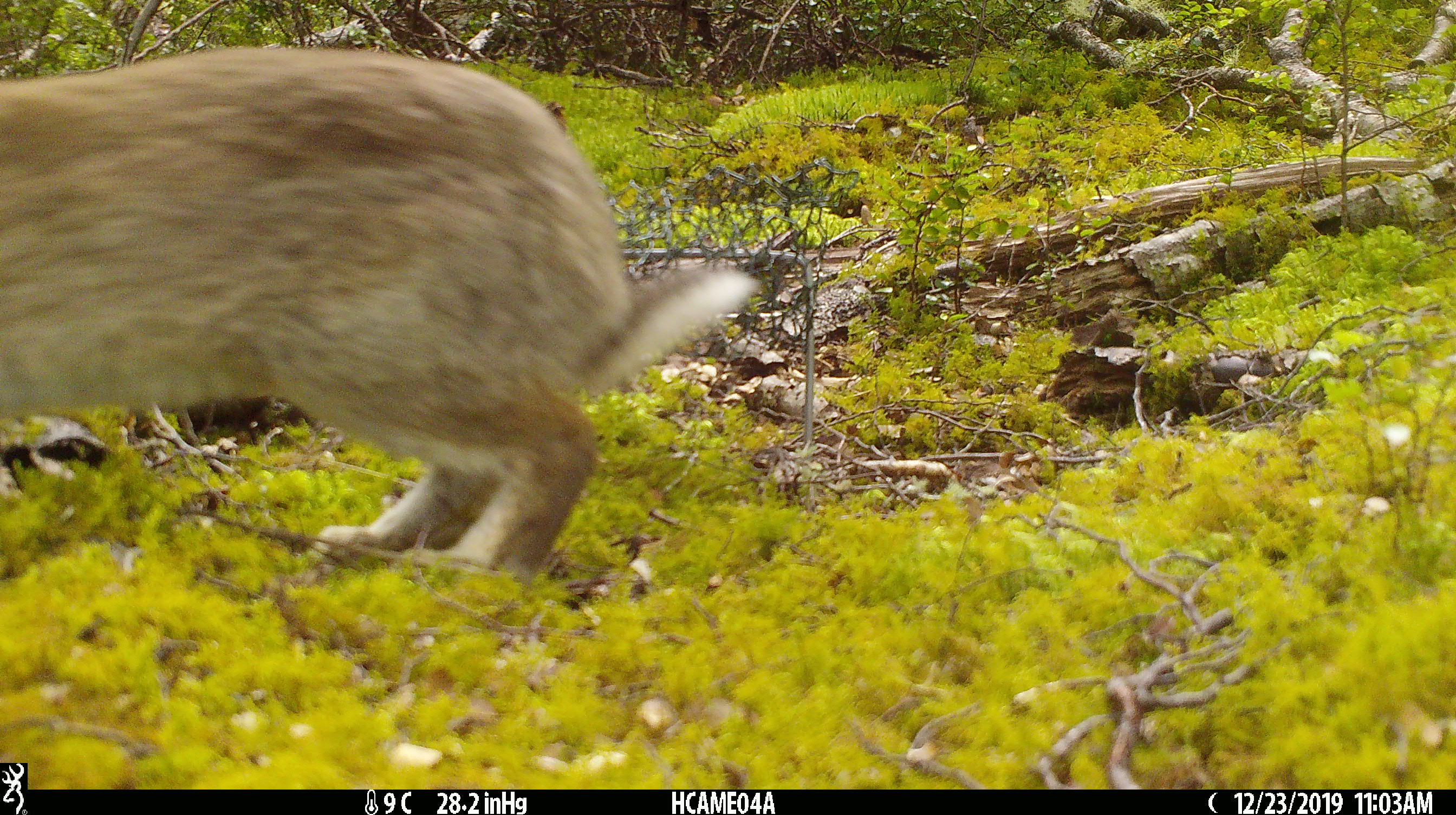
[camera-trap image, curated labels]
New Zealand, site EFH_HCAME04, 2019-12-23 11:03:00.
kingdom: Animalia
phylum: Chordata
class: Mammalia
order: Lagomorpha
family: Leporidae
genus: Oryctolagus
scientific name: Oryctolagus cuniculus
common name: european rabbit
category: rabbit